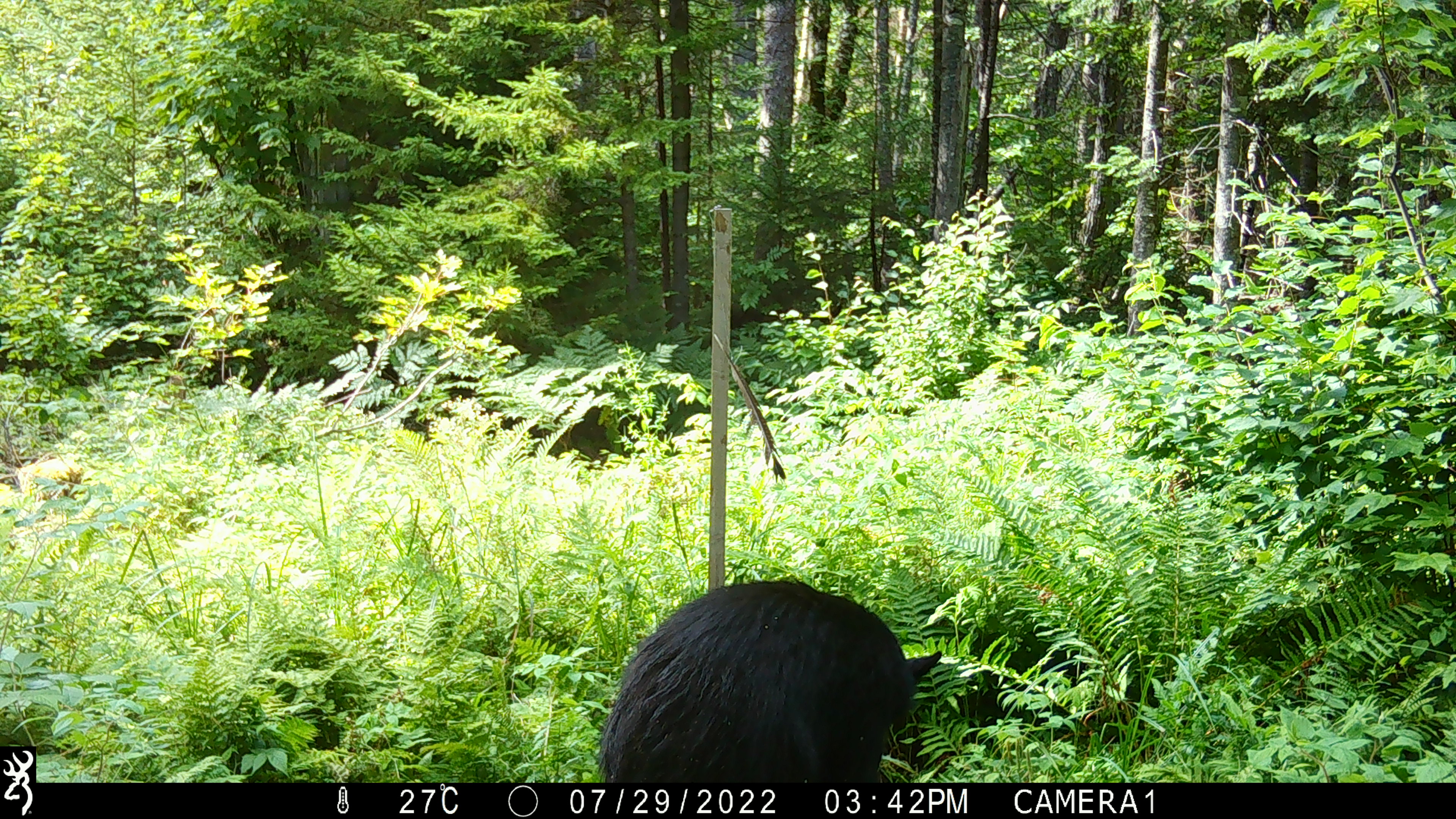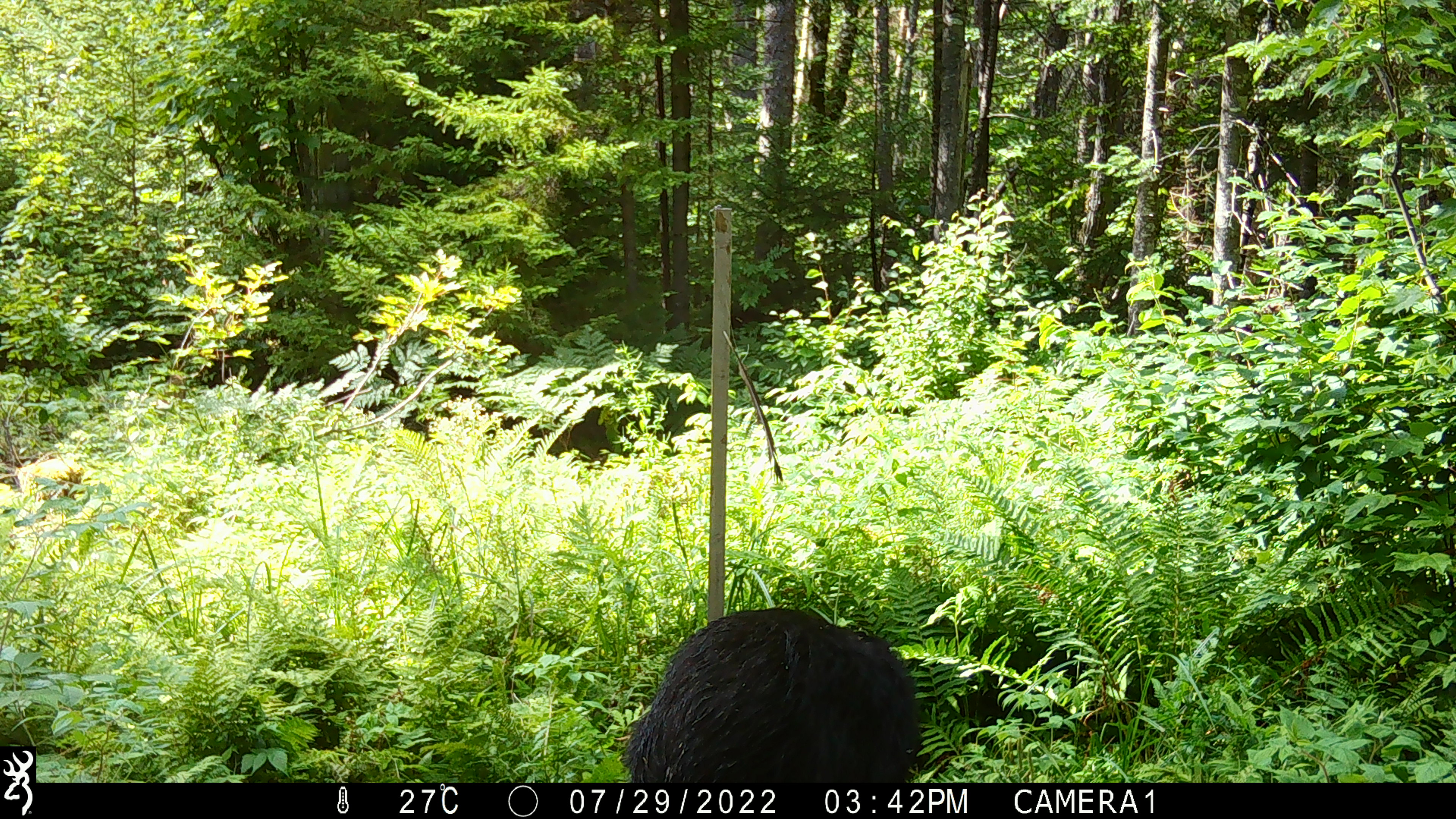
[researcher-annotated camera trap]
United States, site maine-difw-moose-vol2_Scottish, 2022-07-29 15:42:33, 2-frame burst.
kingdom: Animalia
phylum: Chordata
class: Mammalia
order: Carnivora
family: Ursidae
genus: Ursus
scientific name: Ursus americanus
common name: black bear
Black bear (Ursus americanus).